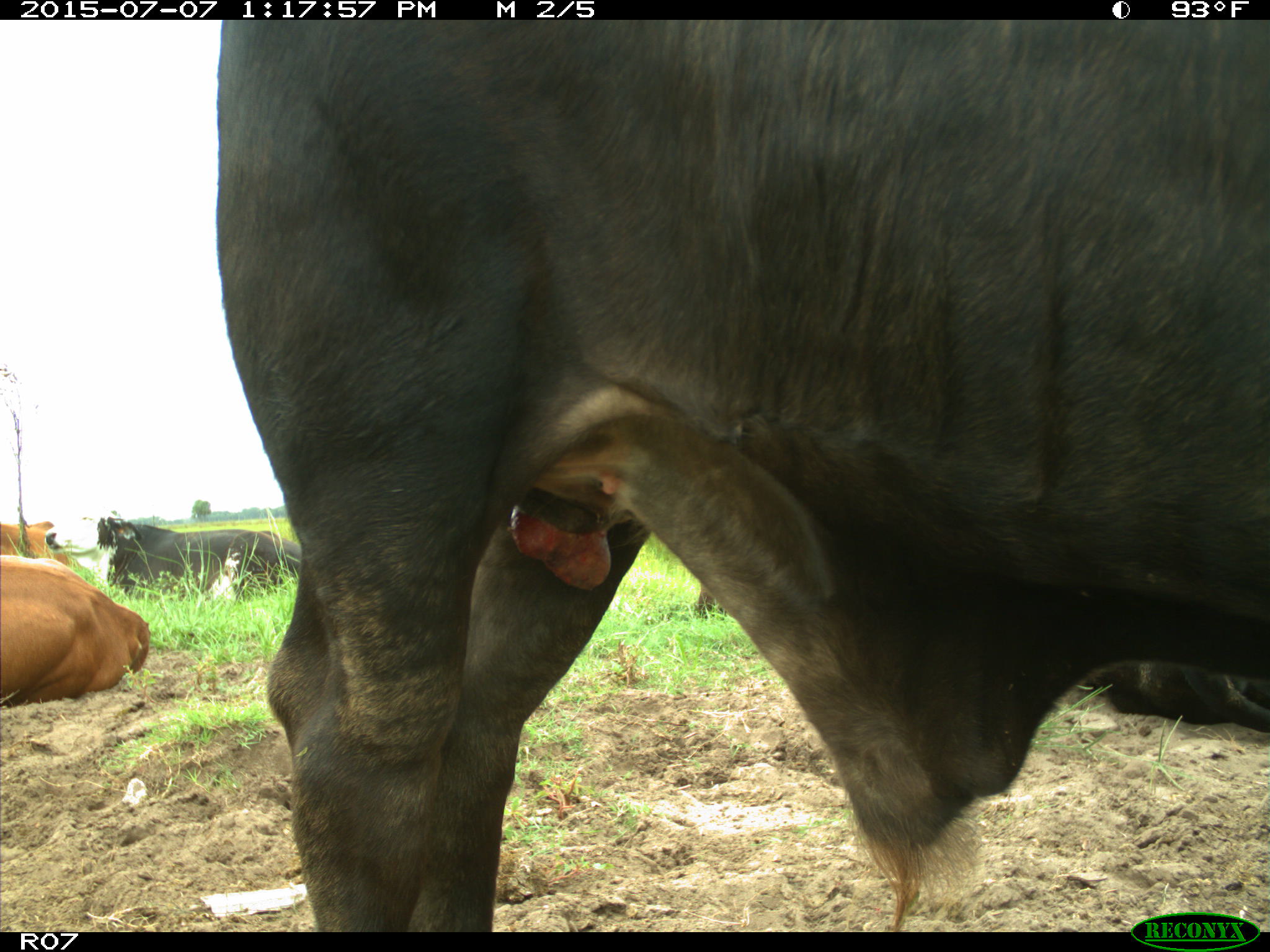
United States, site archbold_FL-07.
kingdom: Animalia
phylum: Chordata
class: Mammalia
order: Artiodactyla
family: Bovidae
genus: Bos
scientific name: Bos taurus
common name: domestic cow